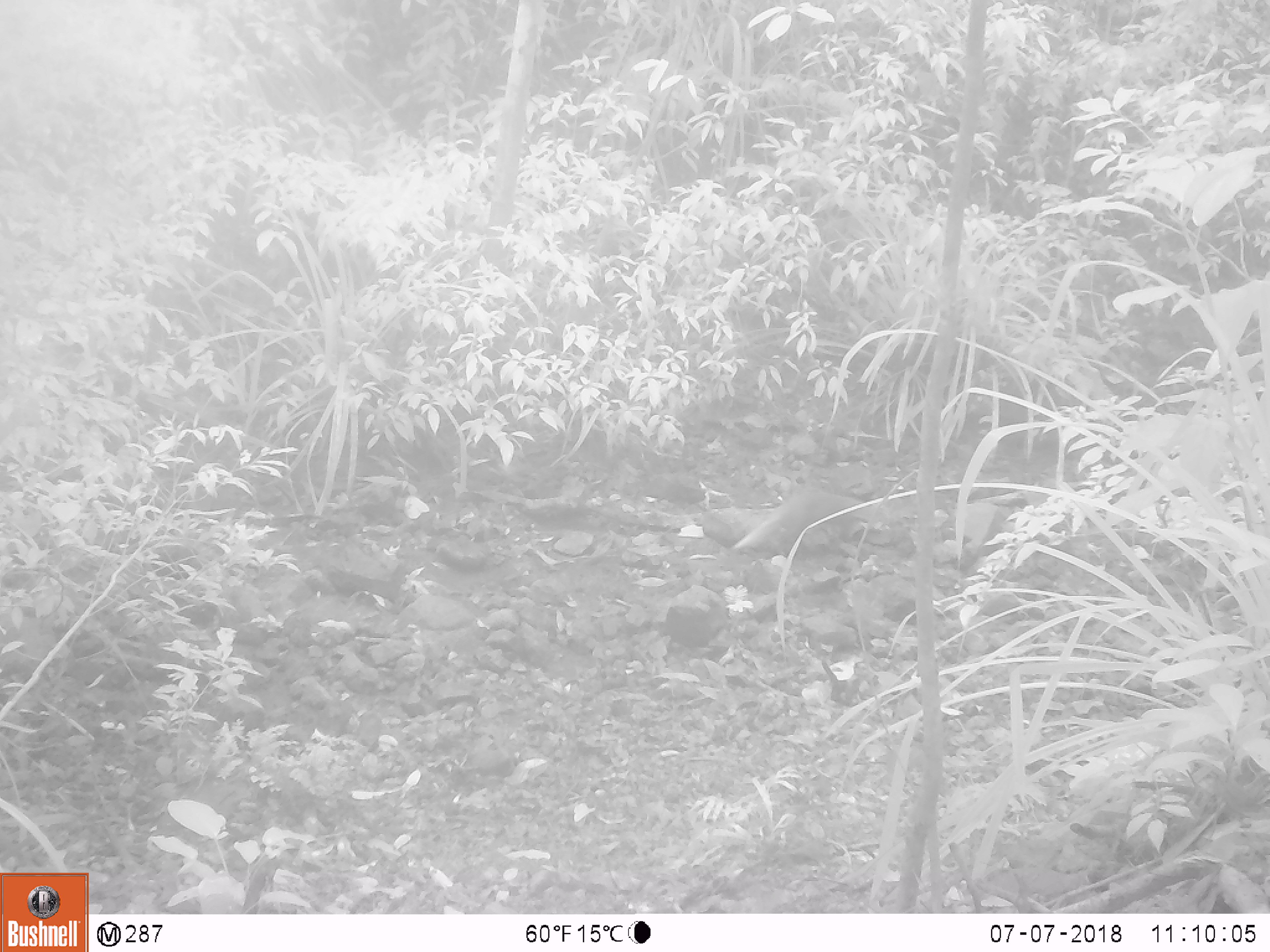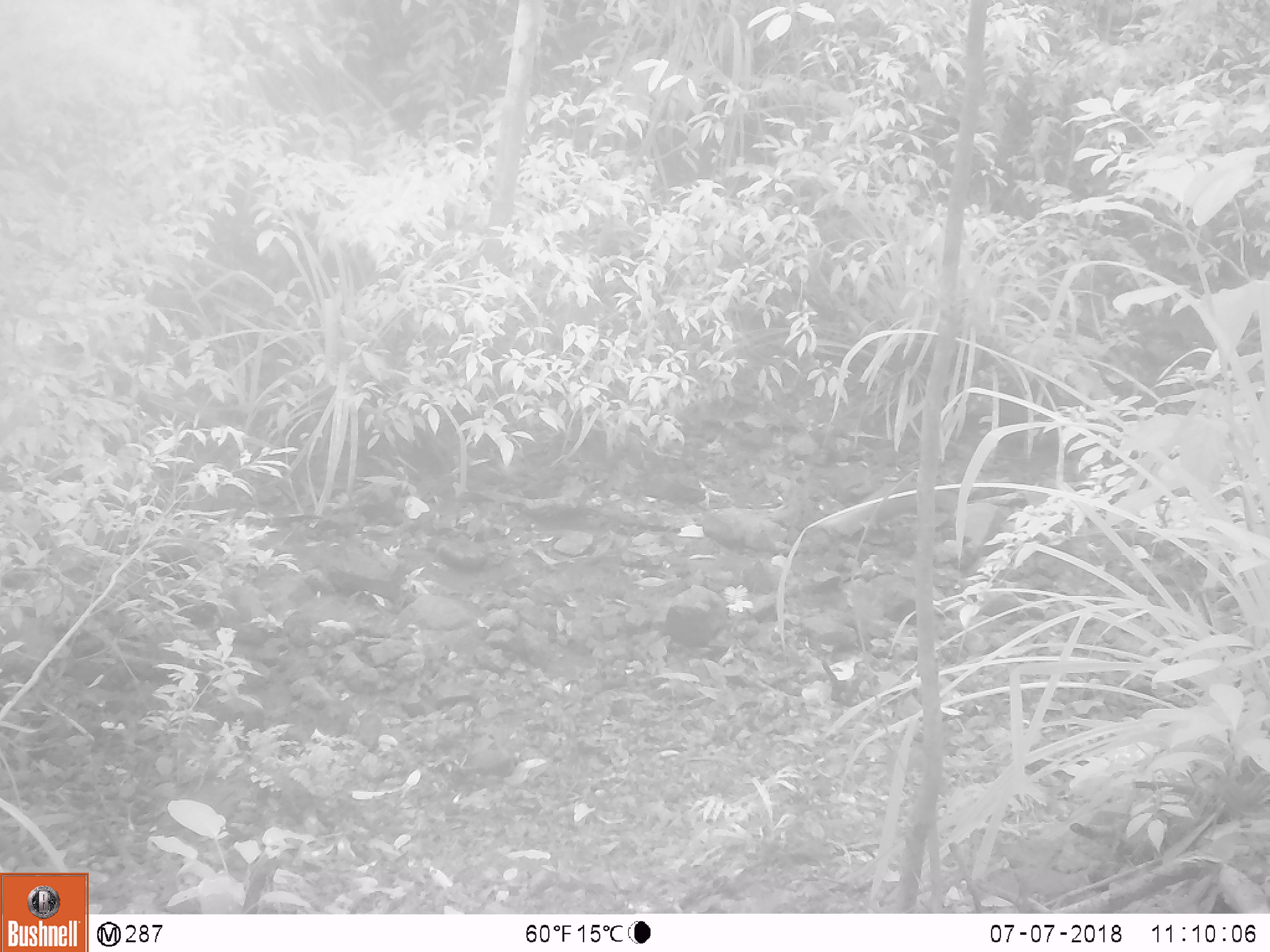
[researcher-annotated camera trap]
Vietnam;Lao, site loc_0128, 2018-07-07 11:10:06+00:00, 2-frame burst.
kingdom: Animalia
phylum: Chordata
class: Mammalia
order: Carnivora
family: Herpestidae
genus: Urva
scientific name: Urva urva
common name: crab-eating mongoose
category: crab eating mongoose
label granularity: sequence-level